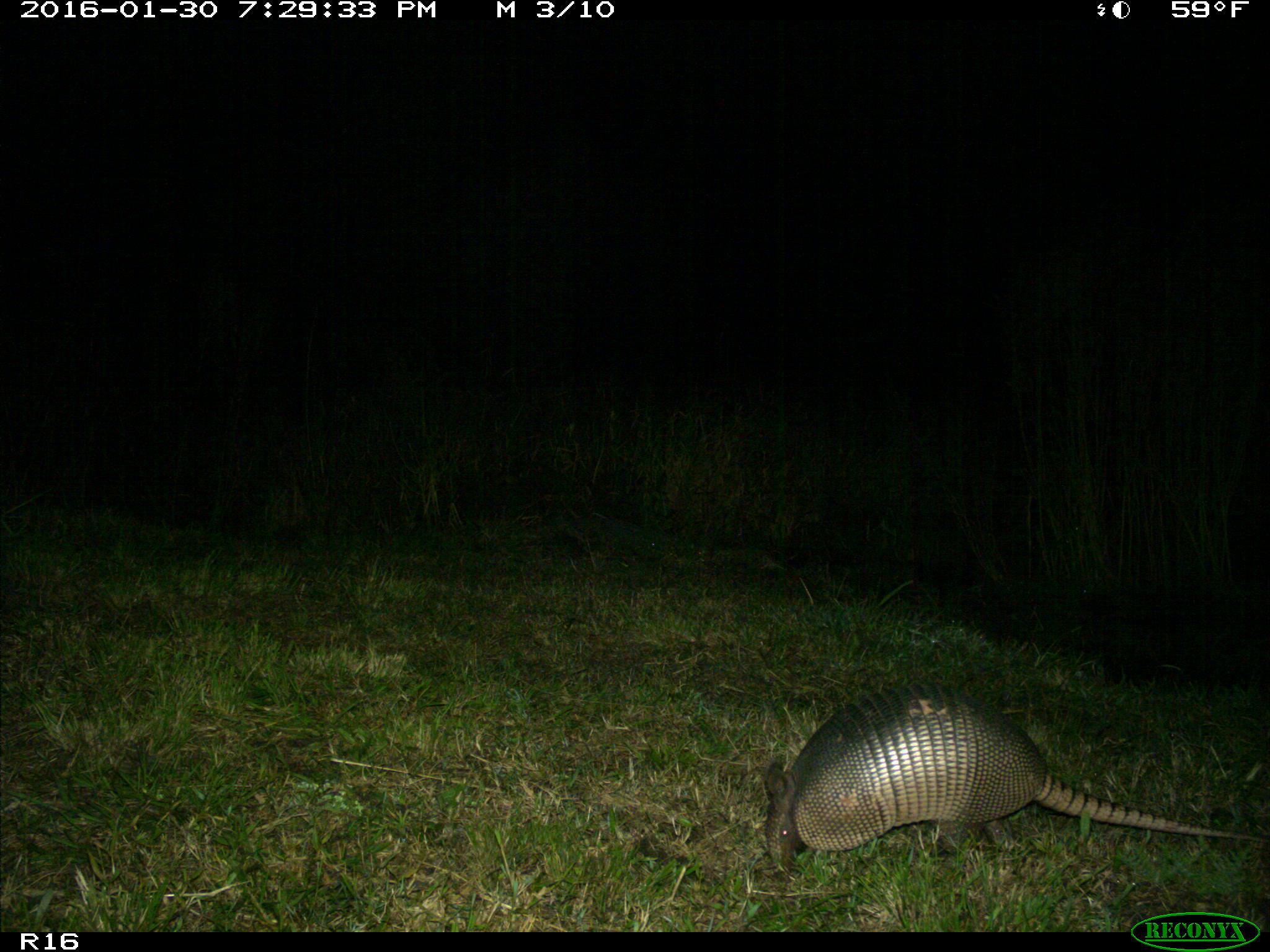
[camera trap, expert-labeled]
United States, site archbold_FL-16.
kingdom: Animalia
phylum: Chordata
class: Mammalia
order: Cingulata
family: Dasypodidae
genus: Dasypus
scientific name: Dasypus novemcinctus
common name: nine-banded armadillo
Dasypus novemcinctus (nine-banded armadillo).